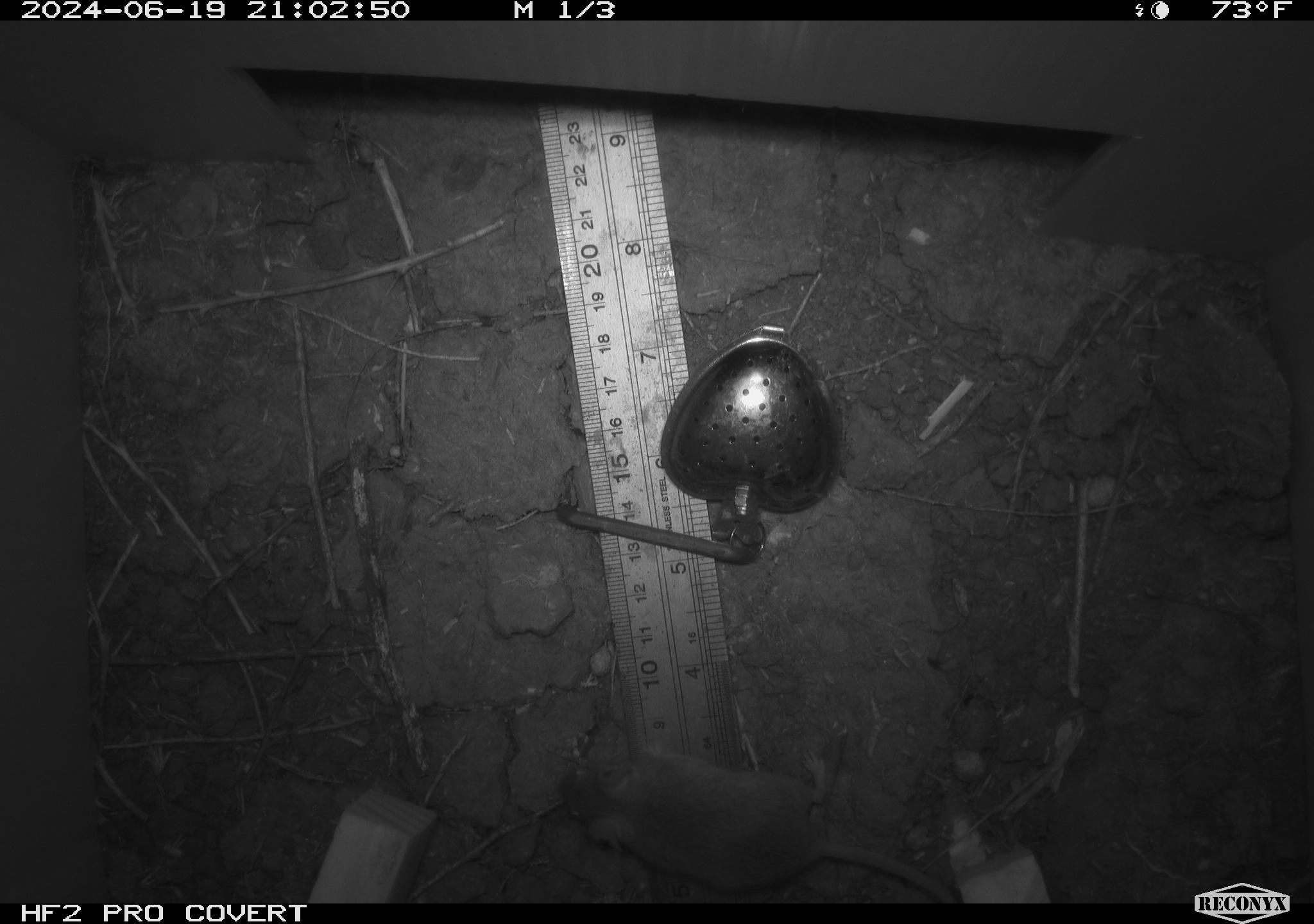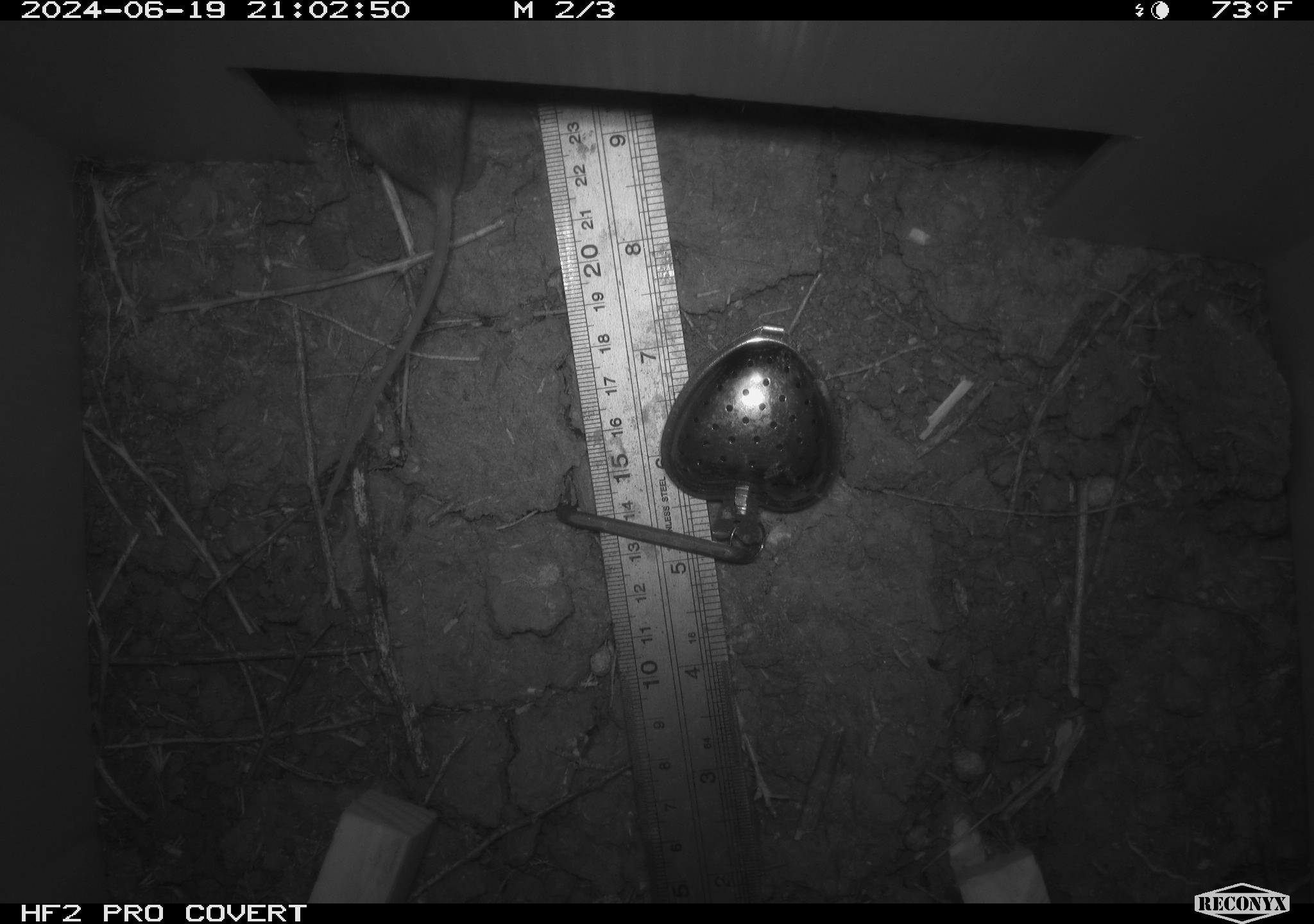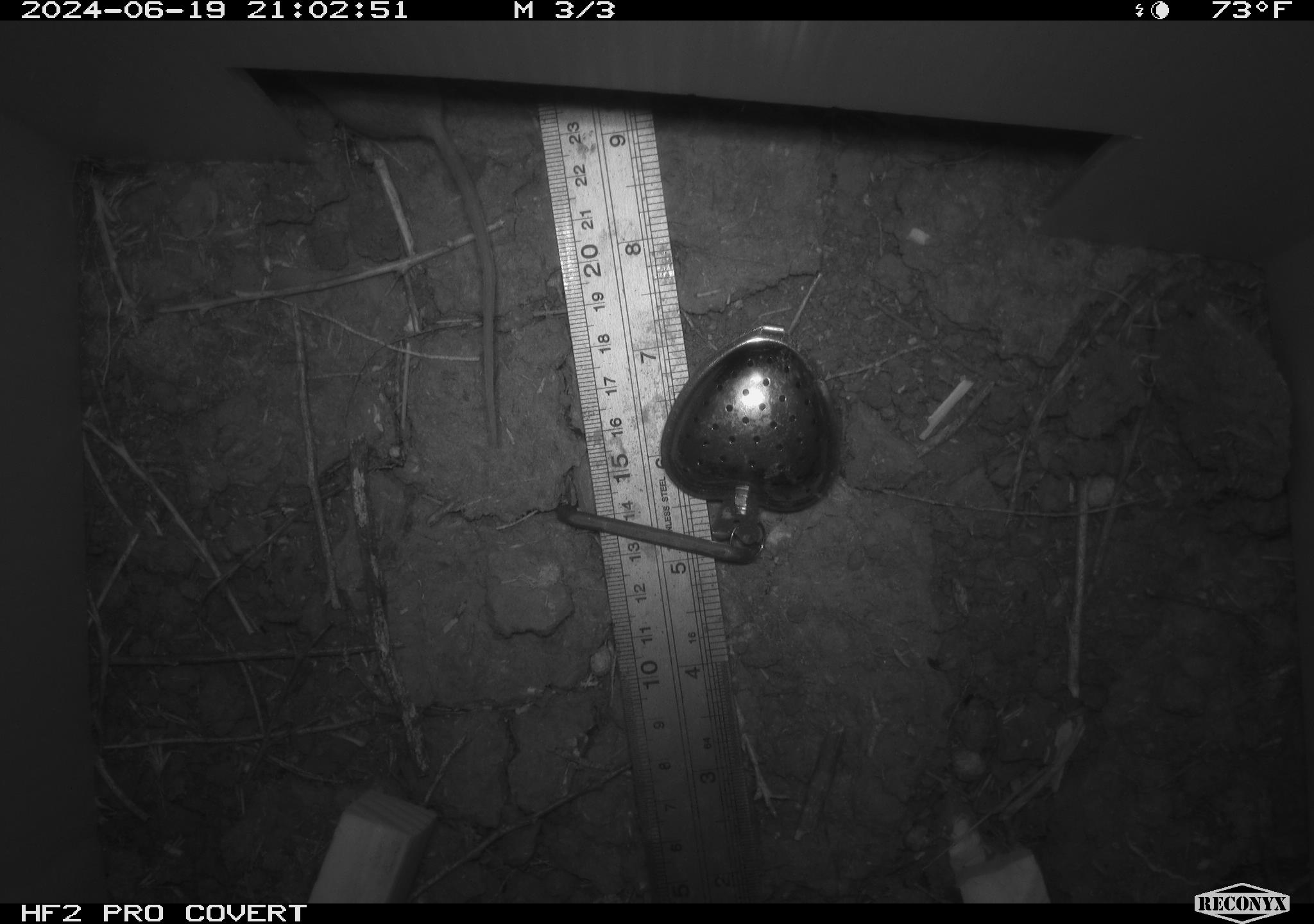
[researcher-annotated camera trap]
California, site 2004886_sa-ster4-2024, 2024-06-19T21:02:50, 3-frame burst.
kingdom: Animalia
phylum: Chordata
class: Mammalia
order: Rodentia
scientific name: Rodentia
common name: mouse species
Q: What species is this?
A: Mouse species (Rodentia).